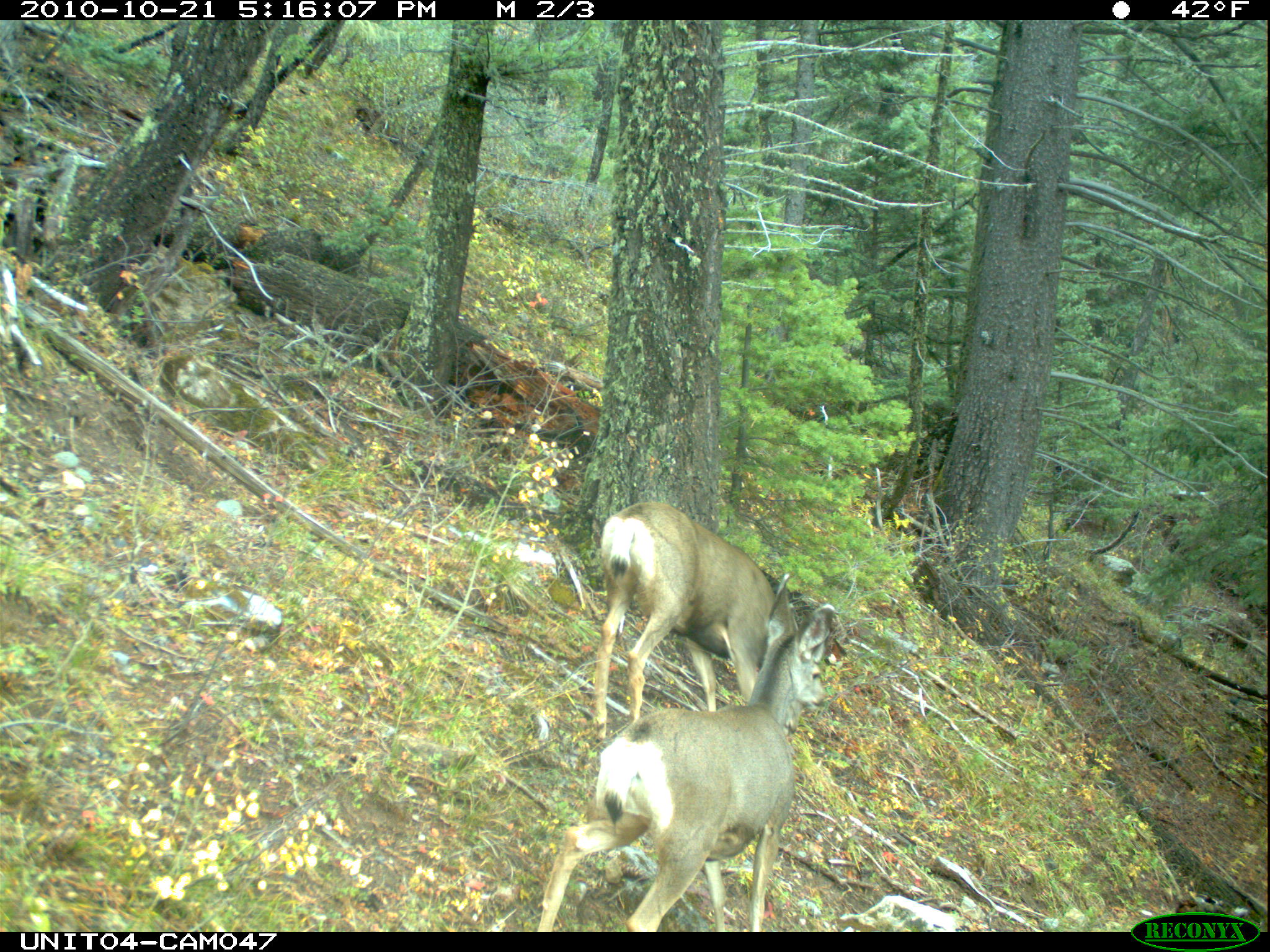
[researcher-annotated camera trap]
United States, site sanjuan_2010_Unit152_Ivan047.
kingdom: Animalia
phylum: Chordata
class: Mammalia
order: Artiodactyla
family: Cervidae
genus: Odocoileus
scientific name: Odocoileus hemionus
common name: mule deer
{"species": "Odocoileus hemionus (mule deer)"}